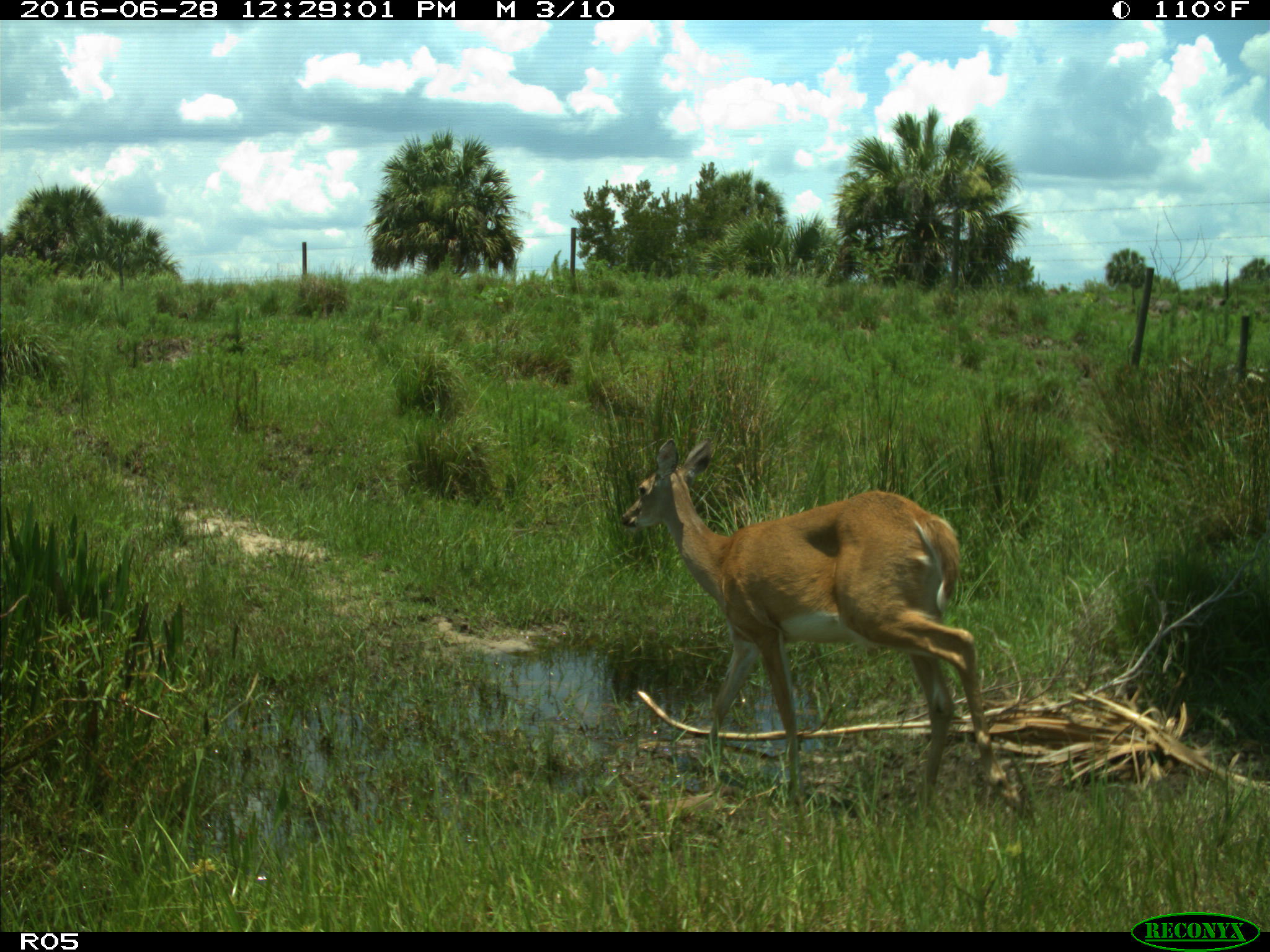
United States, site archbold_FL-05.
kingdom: Animalia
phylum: Chordata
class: Mammalia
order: Artiodactyla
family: Cervidae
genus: Odocoileus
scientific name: Odocoileus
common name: deer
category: unidentified deer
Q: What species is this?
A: Unidentified deer (deer) (Odocoileus).